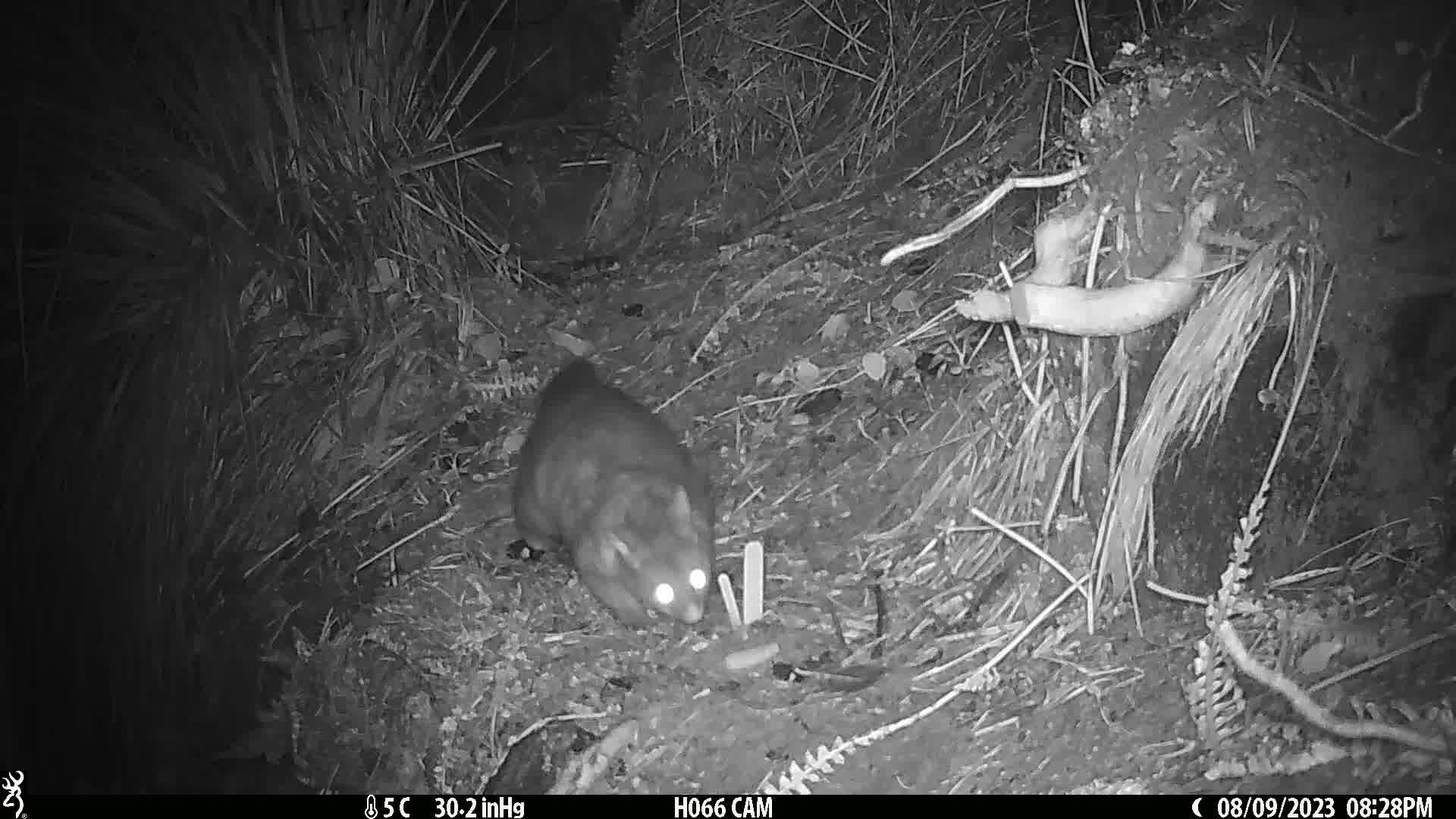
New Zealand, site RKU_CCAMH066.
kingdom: Animalia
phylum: Chordata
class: Mammalia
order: Diprotodontia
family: Phalangeridae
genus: Trichosurus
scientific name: Trichosurus vulpecula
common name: common brushtail possum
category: possum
Possum (common brushtail possum) (Trichosurus vulpecula).